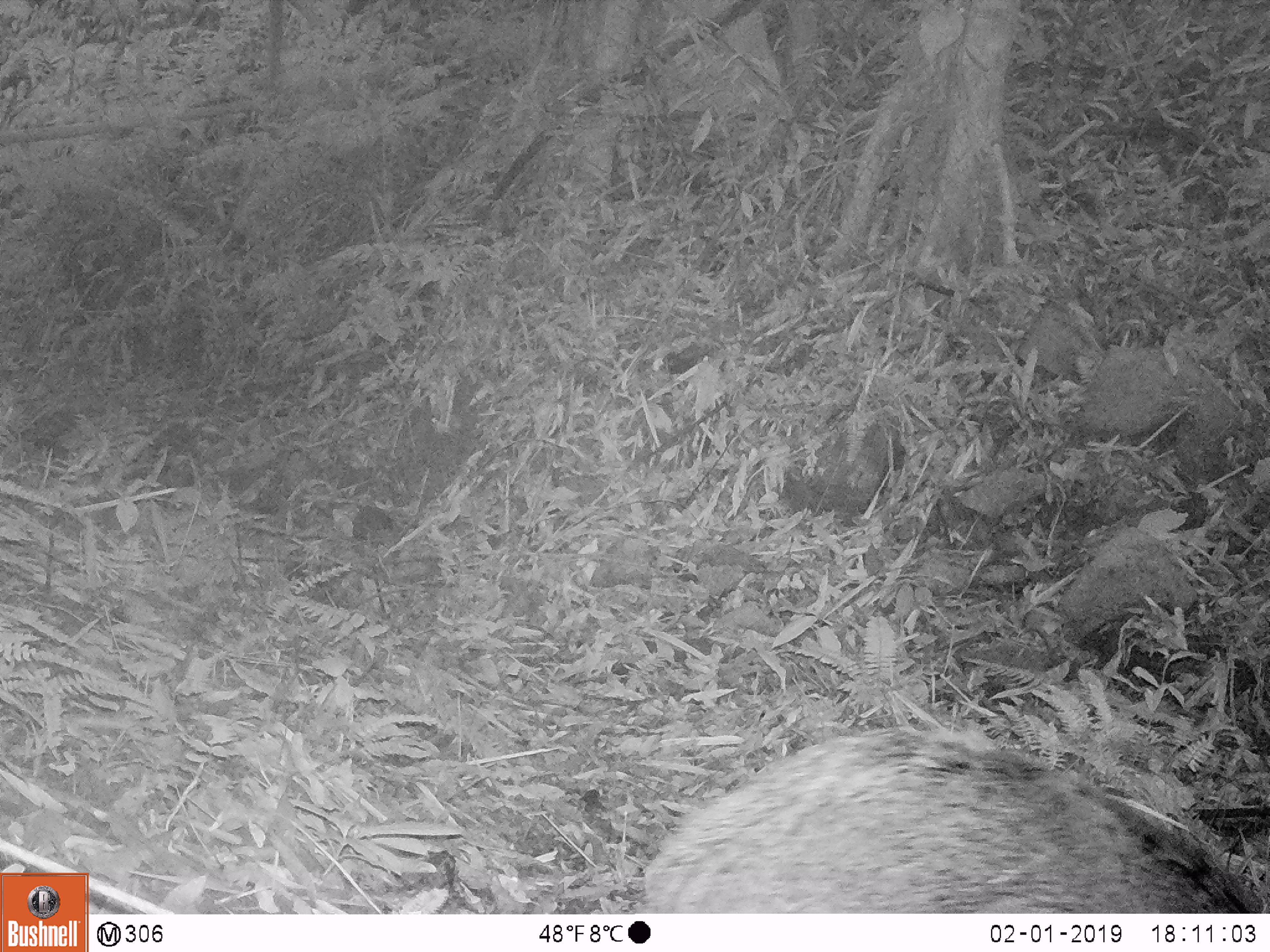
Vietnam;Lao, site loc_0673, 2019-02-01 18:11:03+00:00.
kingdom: Animalia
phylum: Chordata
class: Mammalia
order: Artiodactyla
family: Suidae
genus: Sus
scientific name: Sus scrofa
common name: eurasian wild pig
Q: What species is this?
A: Eurasian wild pig (Sus scrofa).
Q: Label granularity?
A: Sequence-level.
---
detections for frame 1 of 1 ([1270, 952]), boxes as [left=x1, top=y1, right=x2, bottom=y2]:
eurasian wild pig: [left=644, top=724, right=1251, bottom=913]